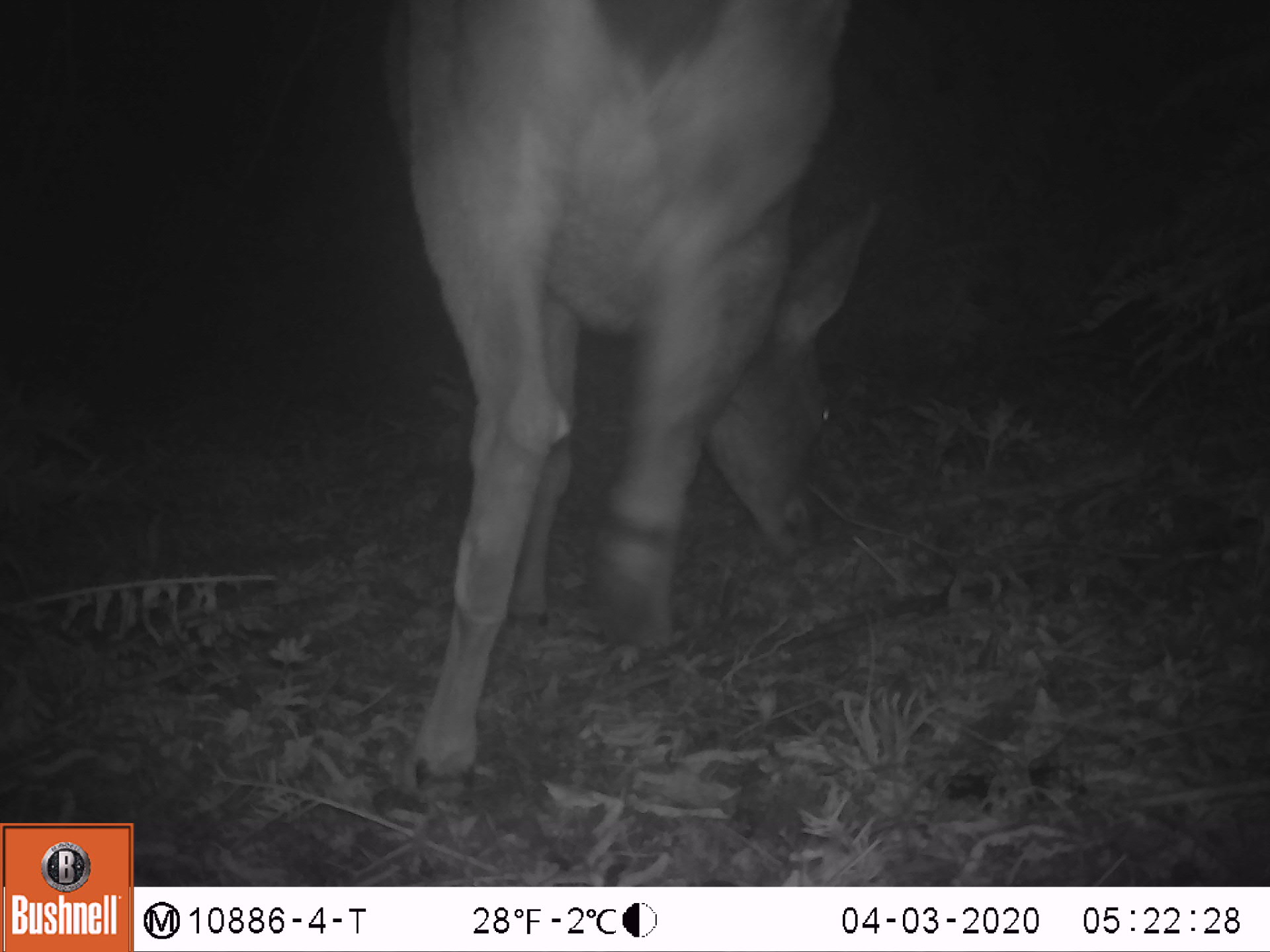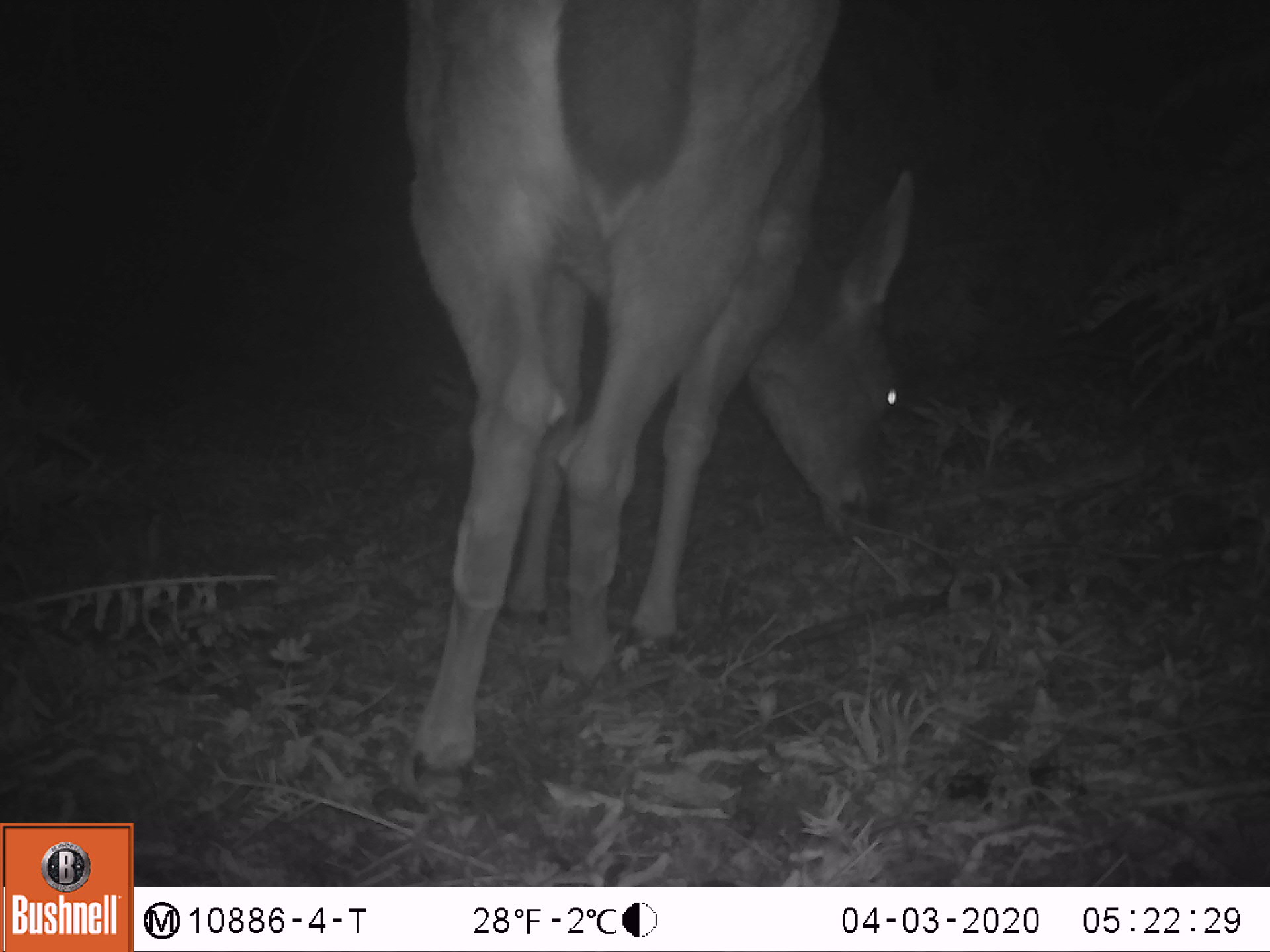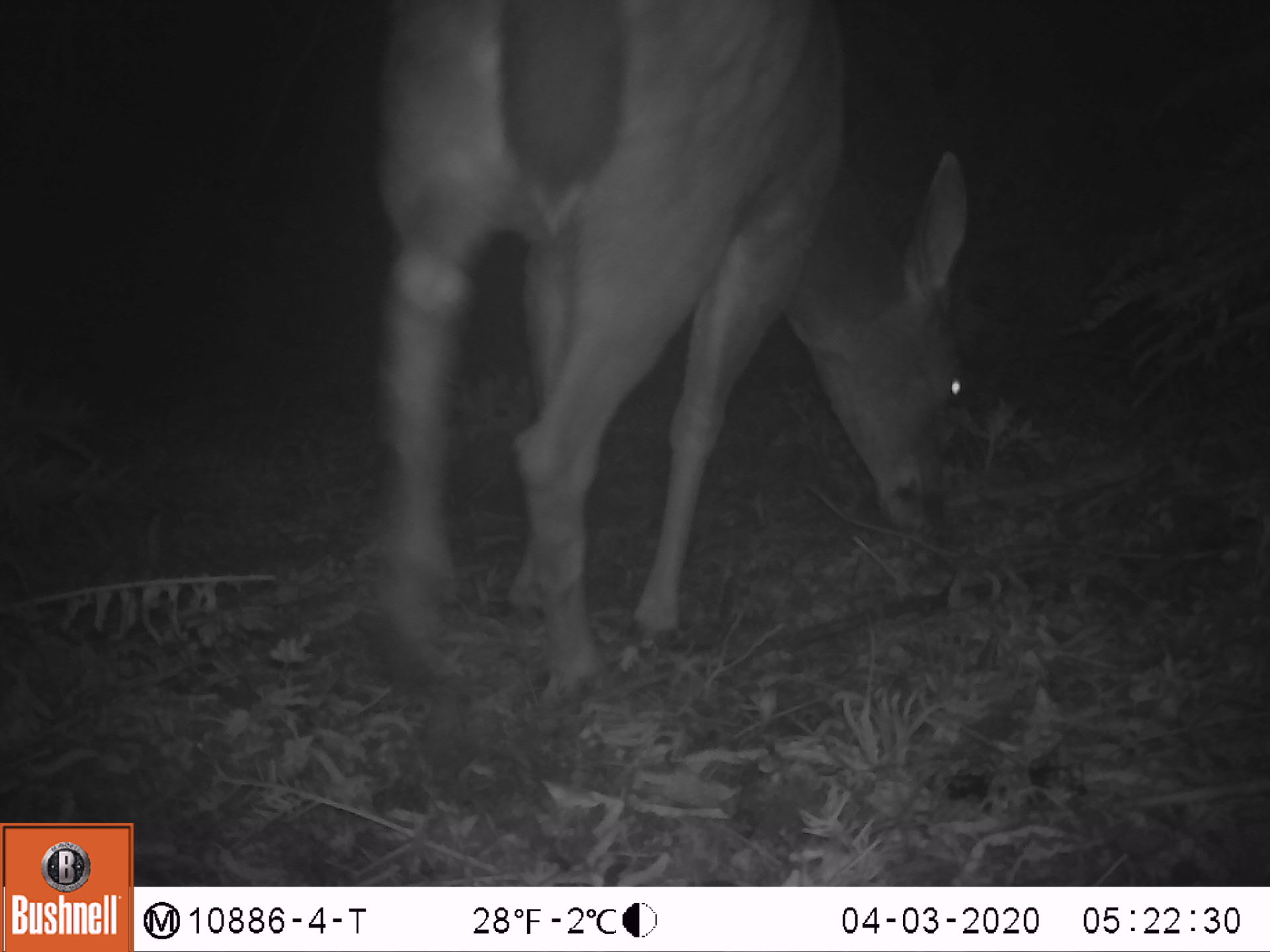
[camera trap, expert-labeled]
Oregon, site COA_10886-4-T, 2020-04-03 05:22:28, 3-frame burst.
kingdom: Animalia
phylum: Chordata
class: Mammalia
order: Artiodactyla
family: Cervidae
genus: Odocoileus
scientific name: Odocoileus hemionus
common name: black-tailed deer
Black-tailed deer (Odocoileus hemionus).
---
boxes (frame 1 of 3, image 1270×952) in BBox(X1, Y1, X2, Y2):
black-tailed deer: BBox(369, 0, 887, 794)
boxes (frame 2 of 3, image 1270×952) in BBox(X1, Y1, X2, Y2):
black-tailed deer: BBox(373, 0, 929, 779)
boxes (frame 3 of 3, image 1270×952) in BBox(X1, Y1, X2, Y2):
black-tailed deer: BBox(353, 1, 986, 710)